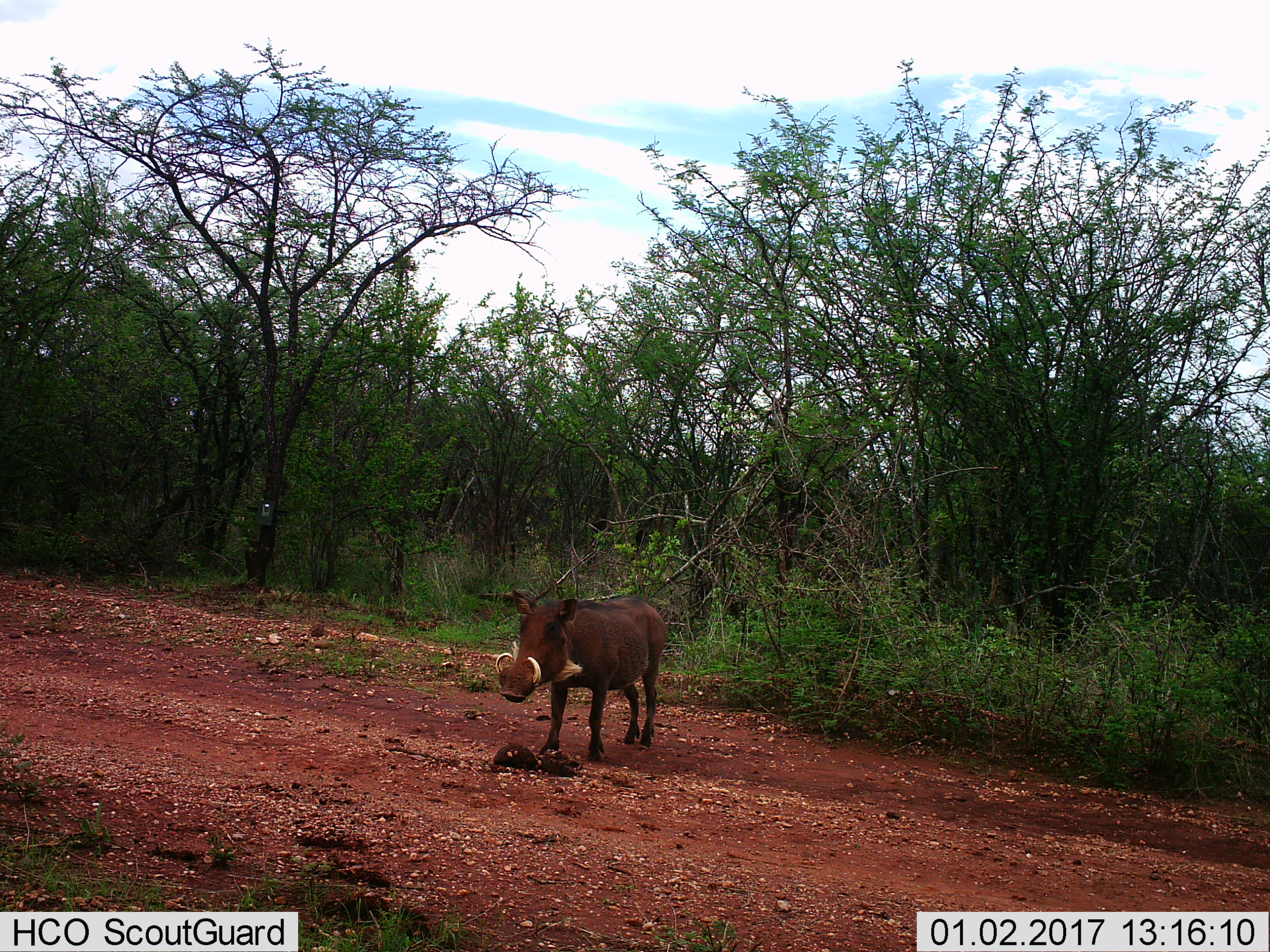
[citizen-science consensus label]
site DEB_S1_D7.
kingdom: Animalia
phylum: Chordata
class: Mammalia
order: Artiodactyla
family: Suidae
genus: Phacochoerus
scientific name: Phacochoerus africanus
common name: warthog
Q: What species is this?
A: Warthog (Phacochoerus africanus).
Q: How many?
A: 1.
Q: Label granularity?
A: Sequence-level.